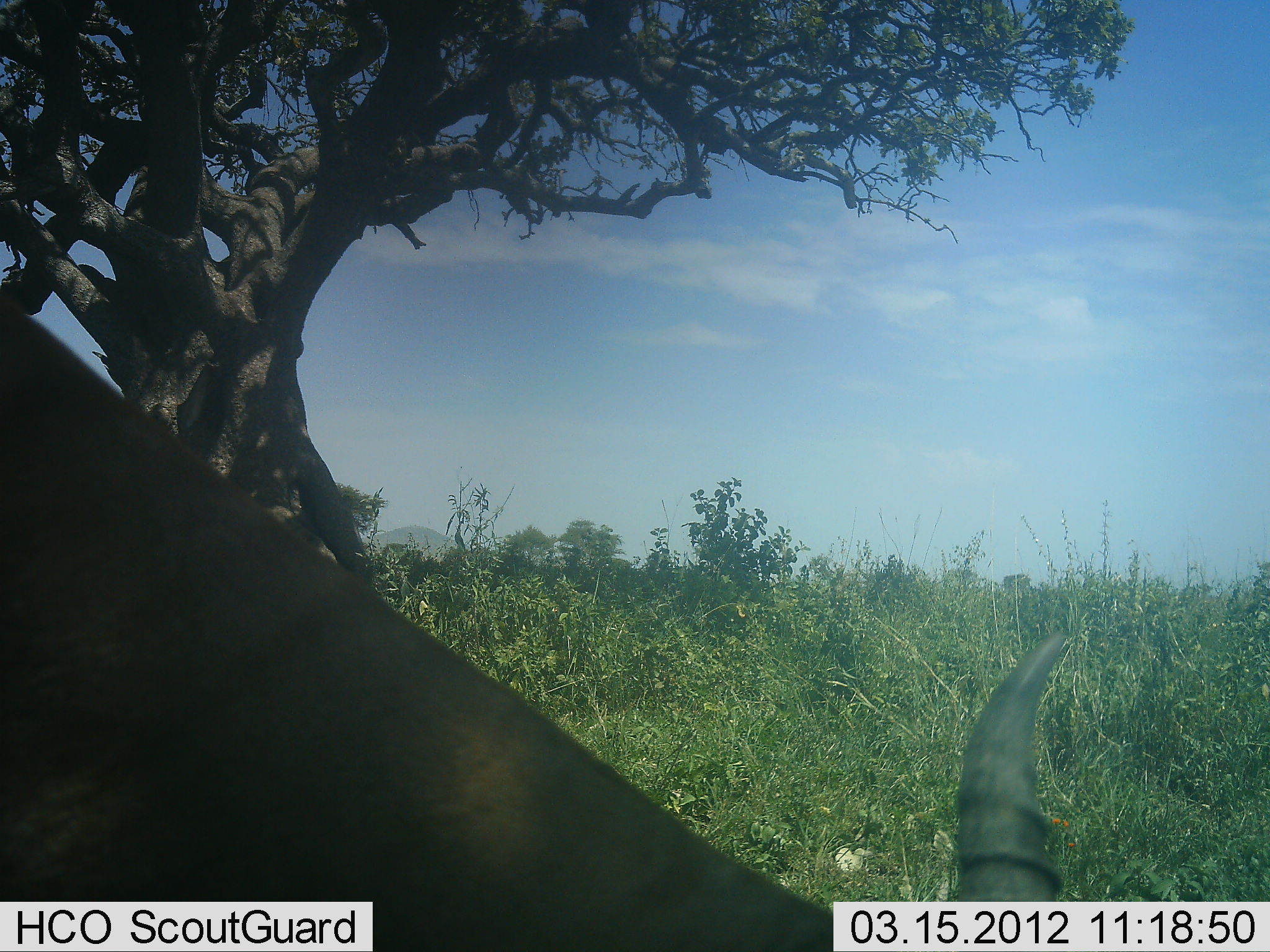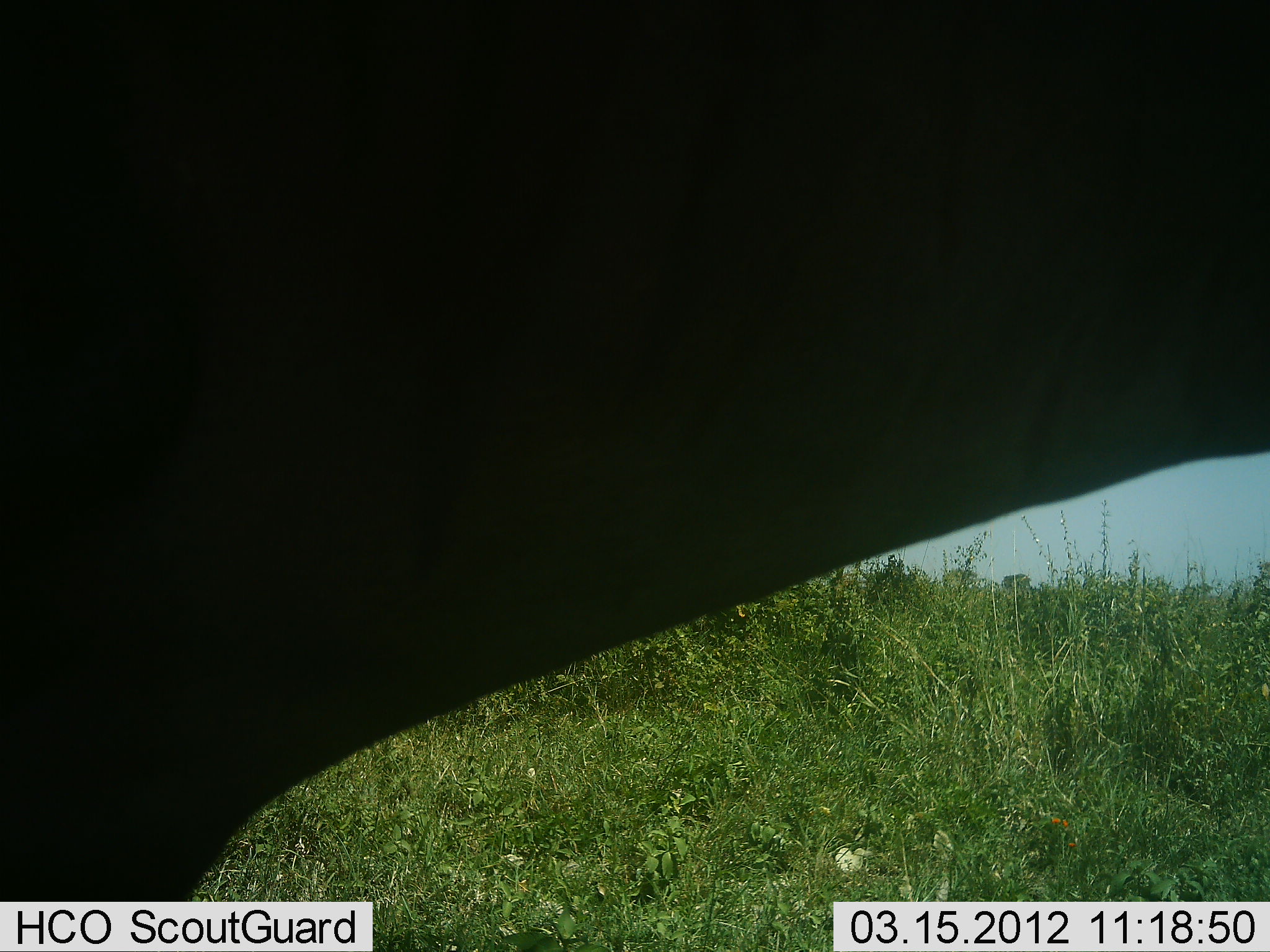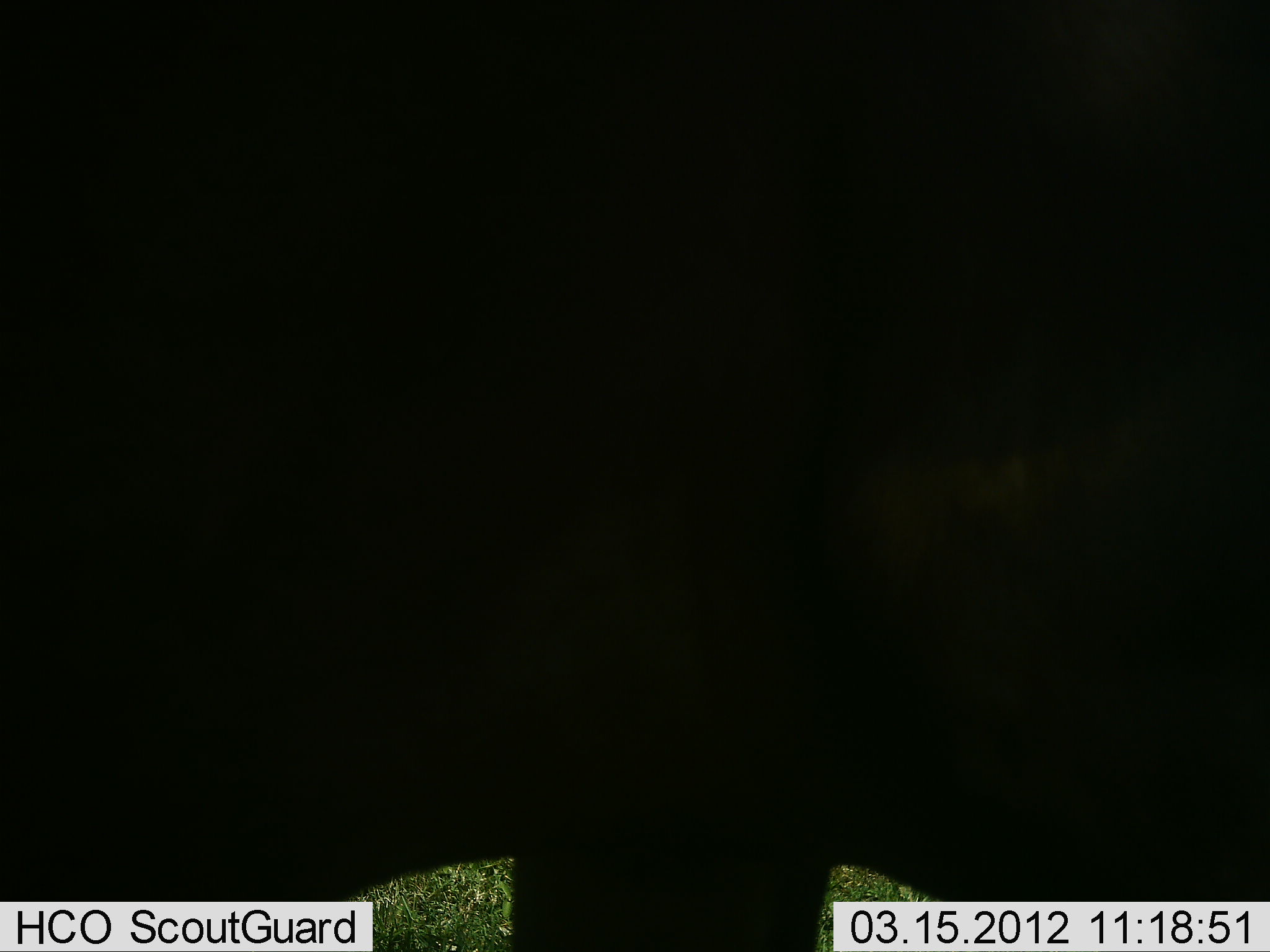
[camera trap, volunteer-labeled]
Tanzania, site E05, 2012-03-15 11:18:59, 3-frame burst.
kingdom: Animalia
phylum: Chordata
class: Mammalia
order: Artiodactyla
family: Bovidae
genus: Syncerus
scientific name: Syncerus caffer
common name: cape buffalo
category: buffalo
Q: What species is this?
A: Buffalo (cape buffalo) (Syncerus caffer).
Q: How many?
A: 1.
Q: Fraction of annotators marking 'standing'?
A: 60%.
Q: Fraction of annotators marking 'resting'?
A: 0%.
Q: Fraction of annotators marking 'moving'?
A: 40%.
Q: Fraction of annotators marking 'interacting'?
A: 0%.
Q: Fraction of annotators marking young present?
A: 0%.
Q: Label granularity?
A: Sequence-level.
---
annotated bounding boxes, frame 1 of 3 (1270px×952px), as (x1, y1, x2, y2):
animal: (0, 258, 1074, 951)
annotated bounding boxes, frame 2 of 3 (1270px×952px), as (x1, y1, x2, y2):
animal: (0, 0, 1270, 952)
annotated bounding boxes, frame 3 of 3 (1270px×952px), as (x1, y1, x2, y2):
animal: (0, 0, 1270, 952)